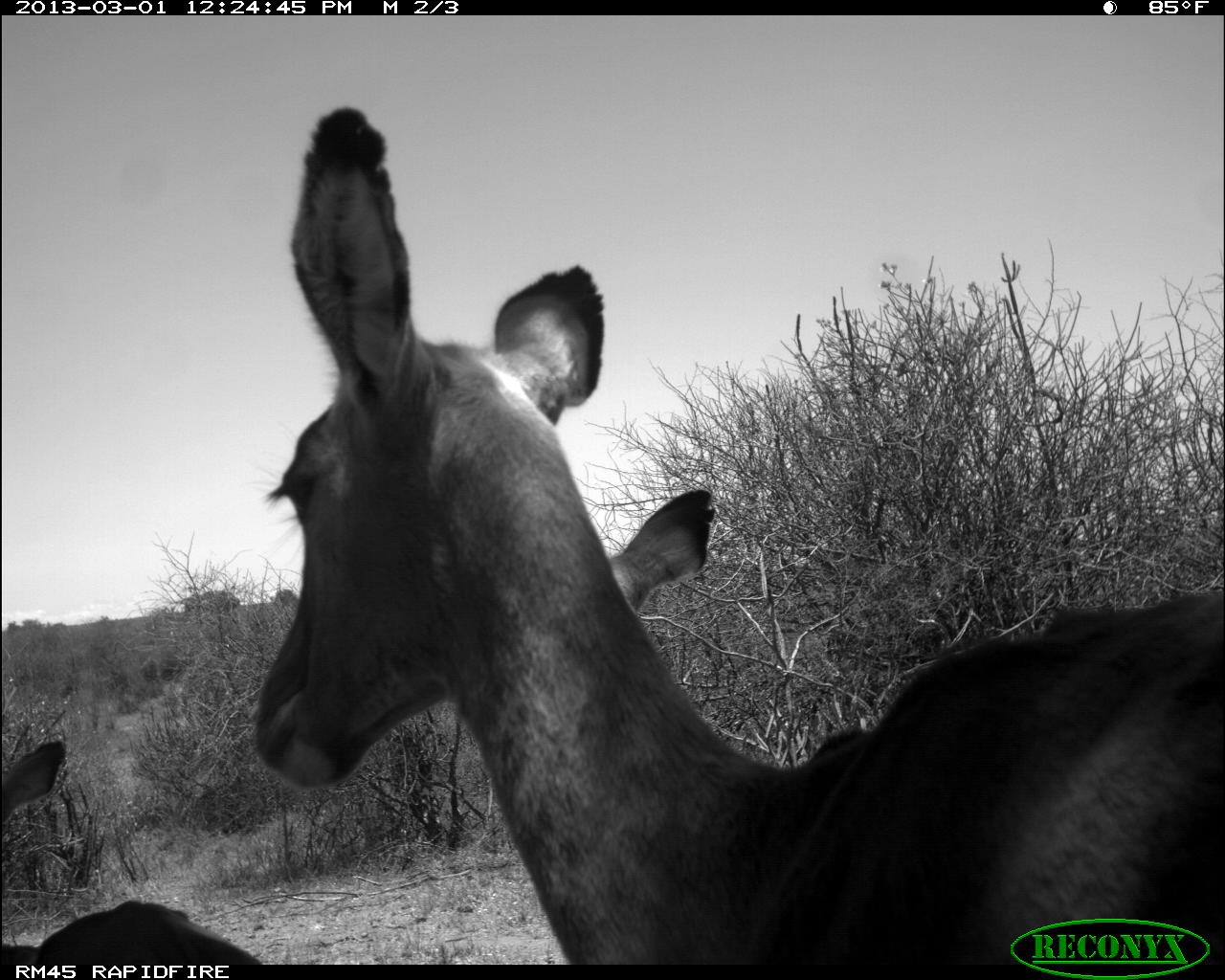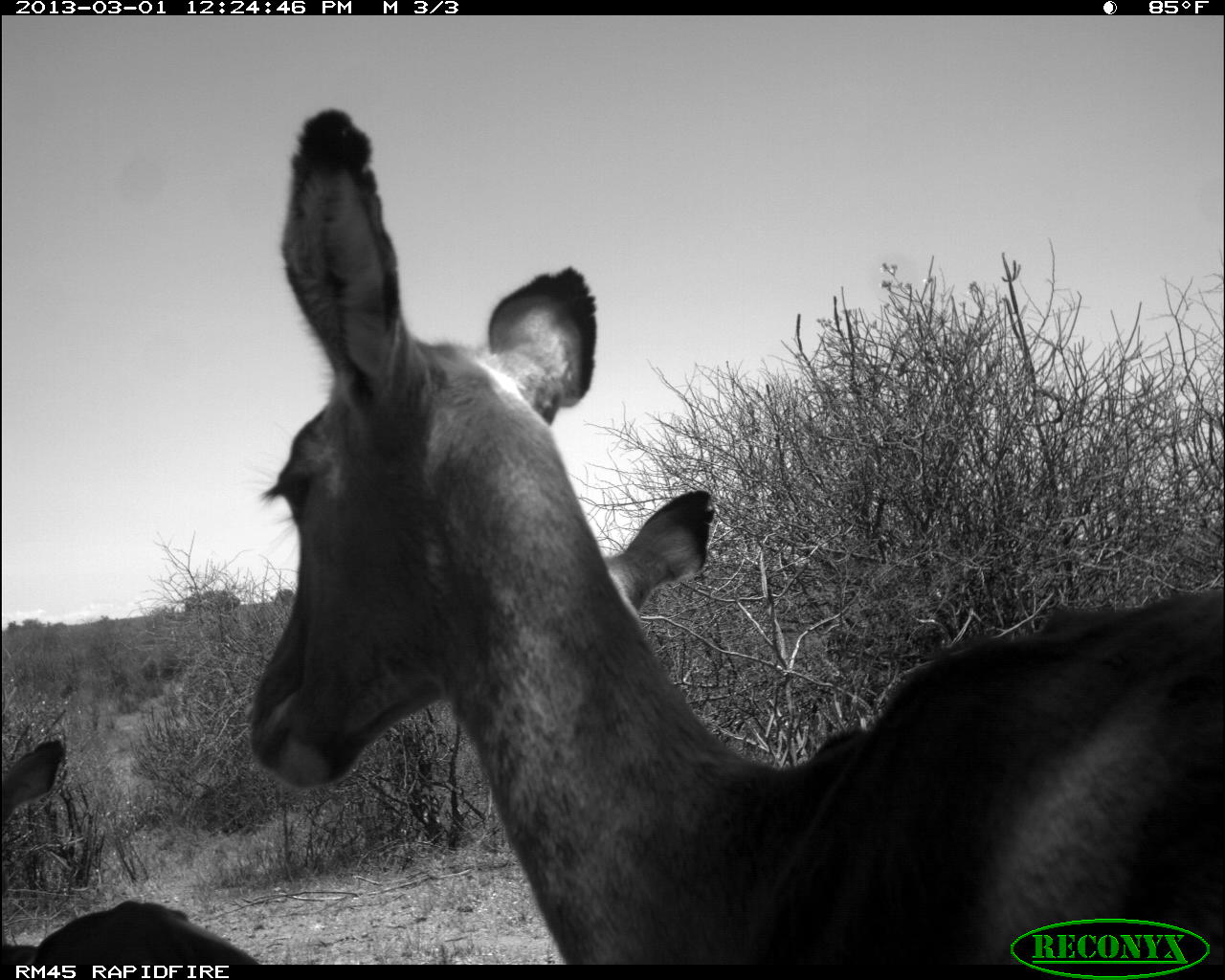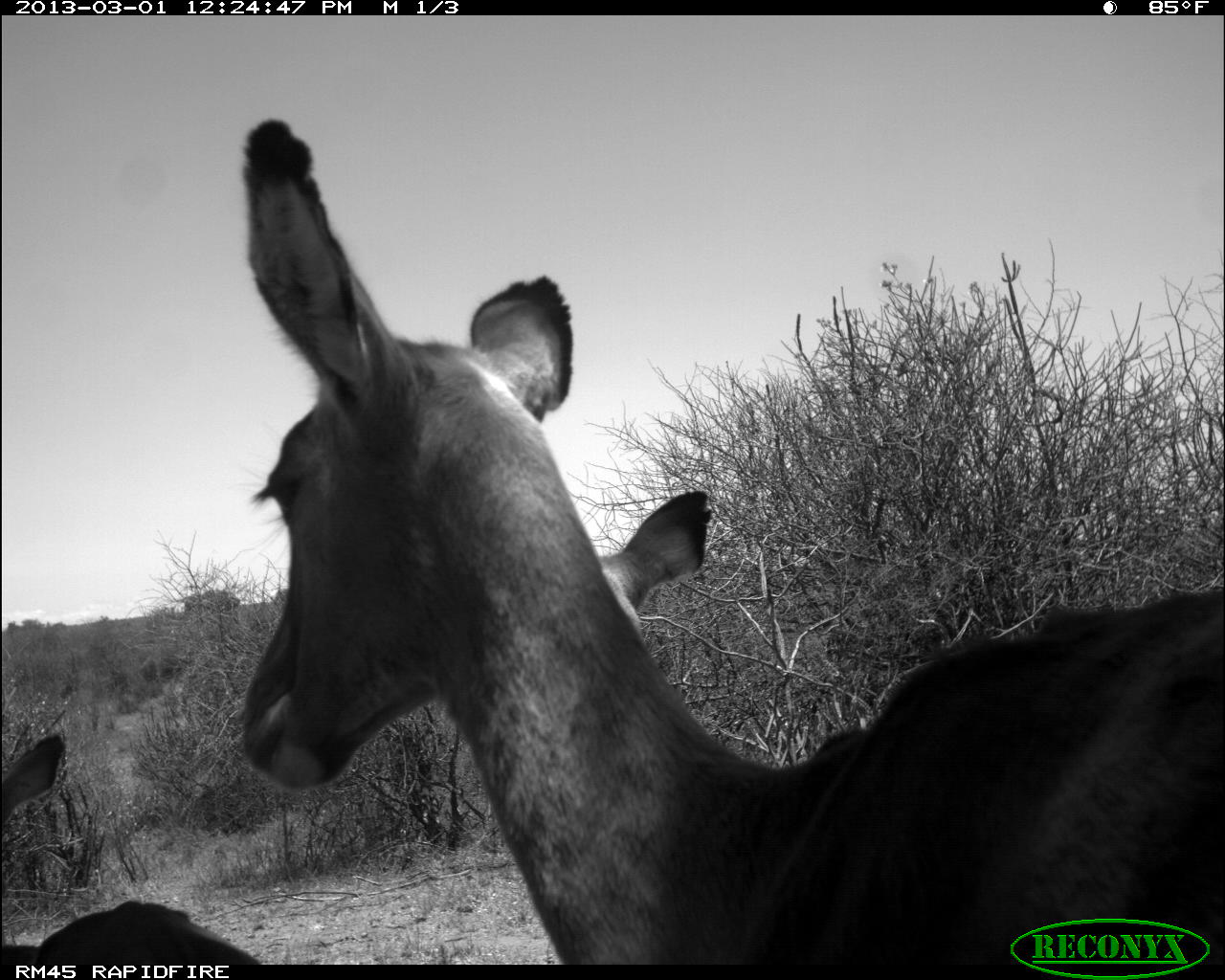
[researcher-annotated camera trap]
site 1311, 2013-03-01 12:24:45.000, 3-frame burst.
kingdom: Animalia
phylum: Chordata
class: Mammalia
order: Artiodactyla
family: Bovidae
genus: Aepyceros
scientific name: Aepyceros melampus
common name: impala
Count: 3.